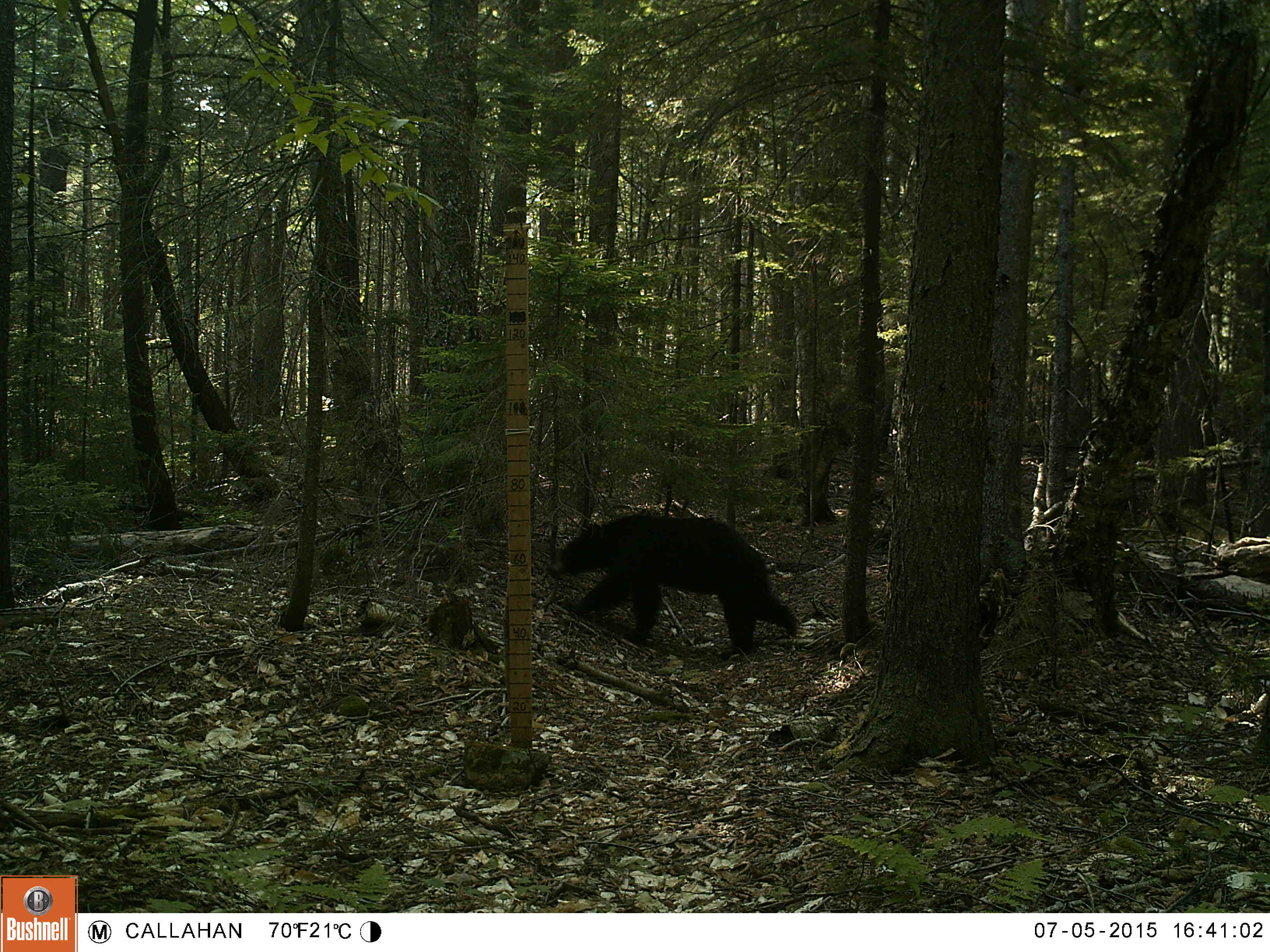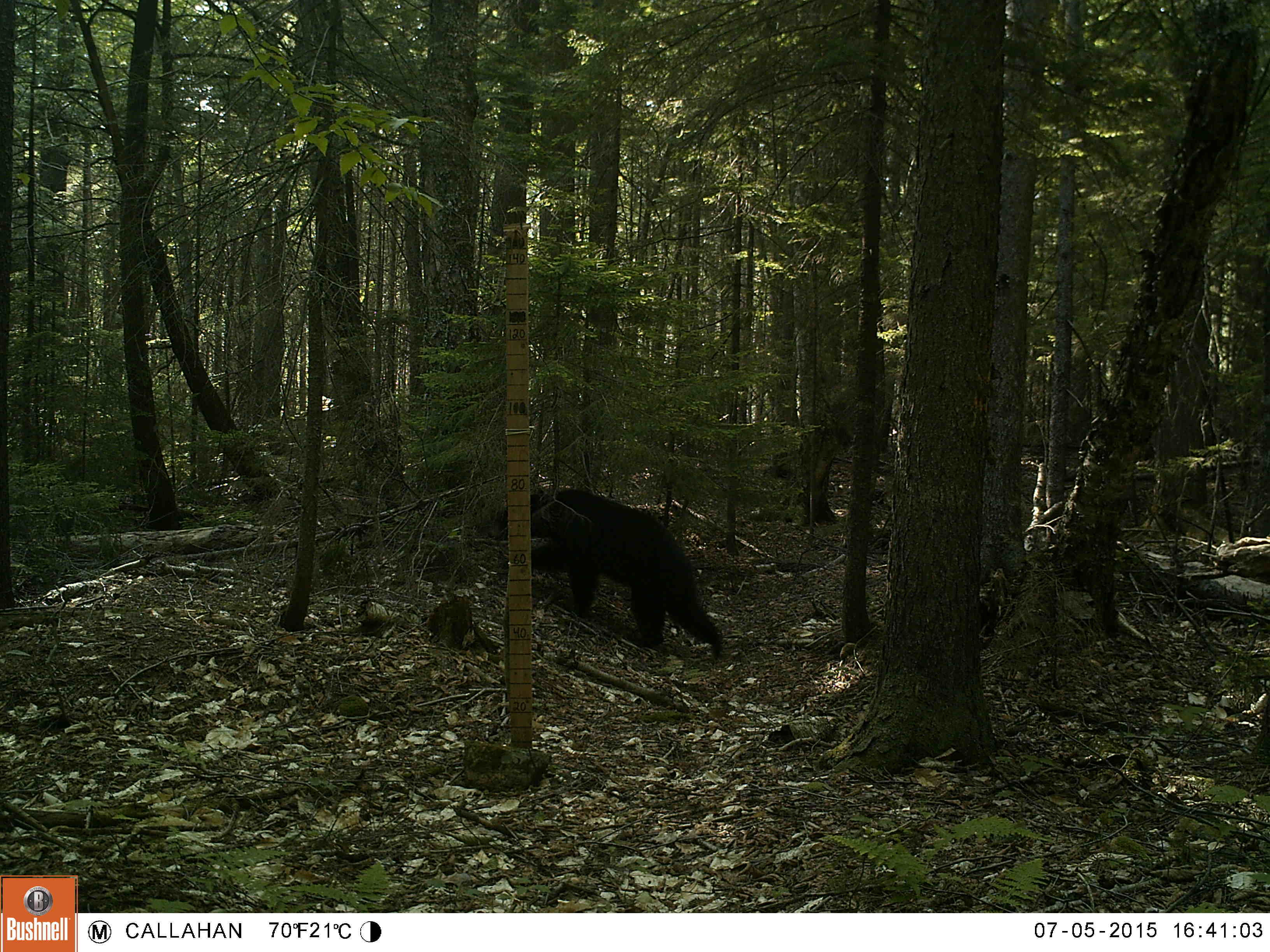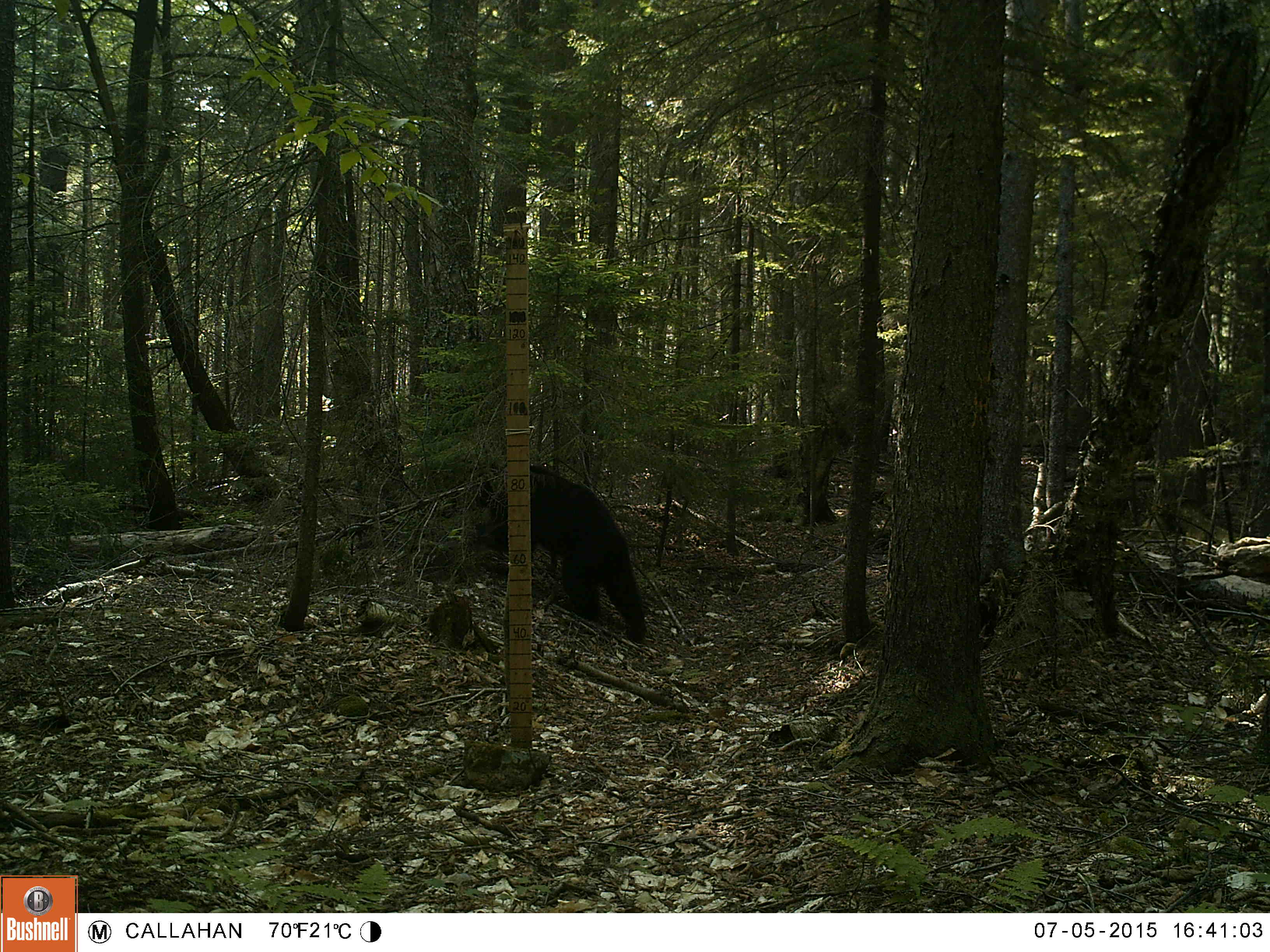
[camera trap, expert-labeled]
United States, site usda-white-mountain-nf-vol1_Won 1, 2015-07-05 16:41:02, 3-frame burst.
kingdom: Animalia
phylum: Chordata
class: Mammalia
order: Carnivora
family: Ursidae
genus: Ursus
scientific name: Ursus americanus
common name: black bear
Black bear (Ursus americanus).